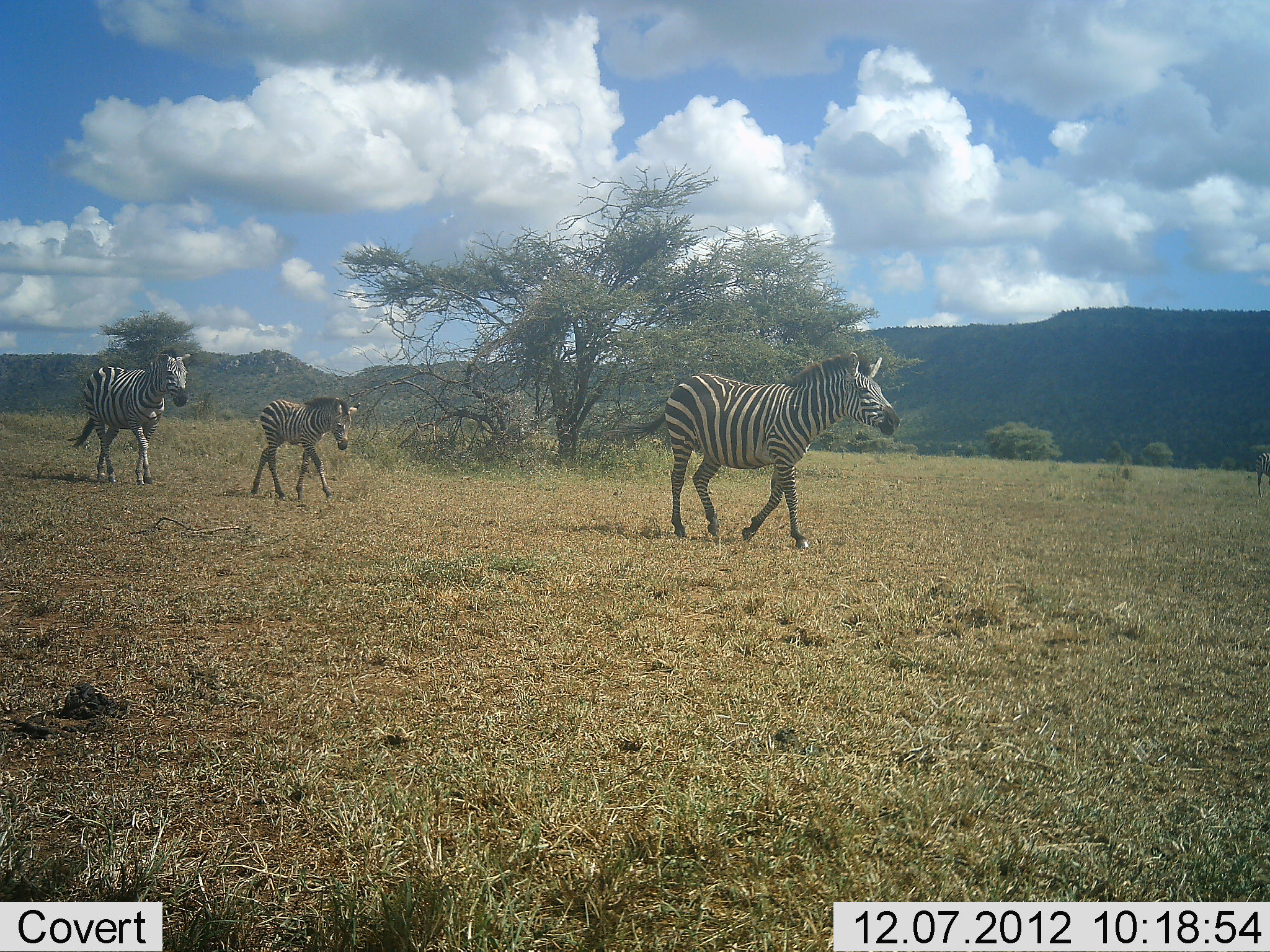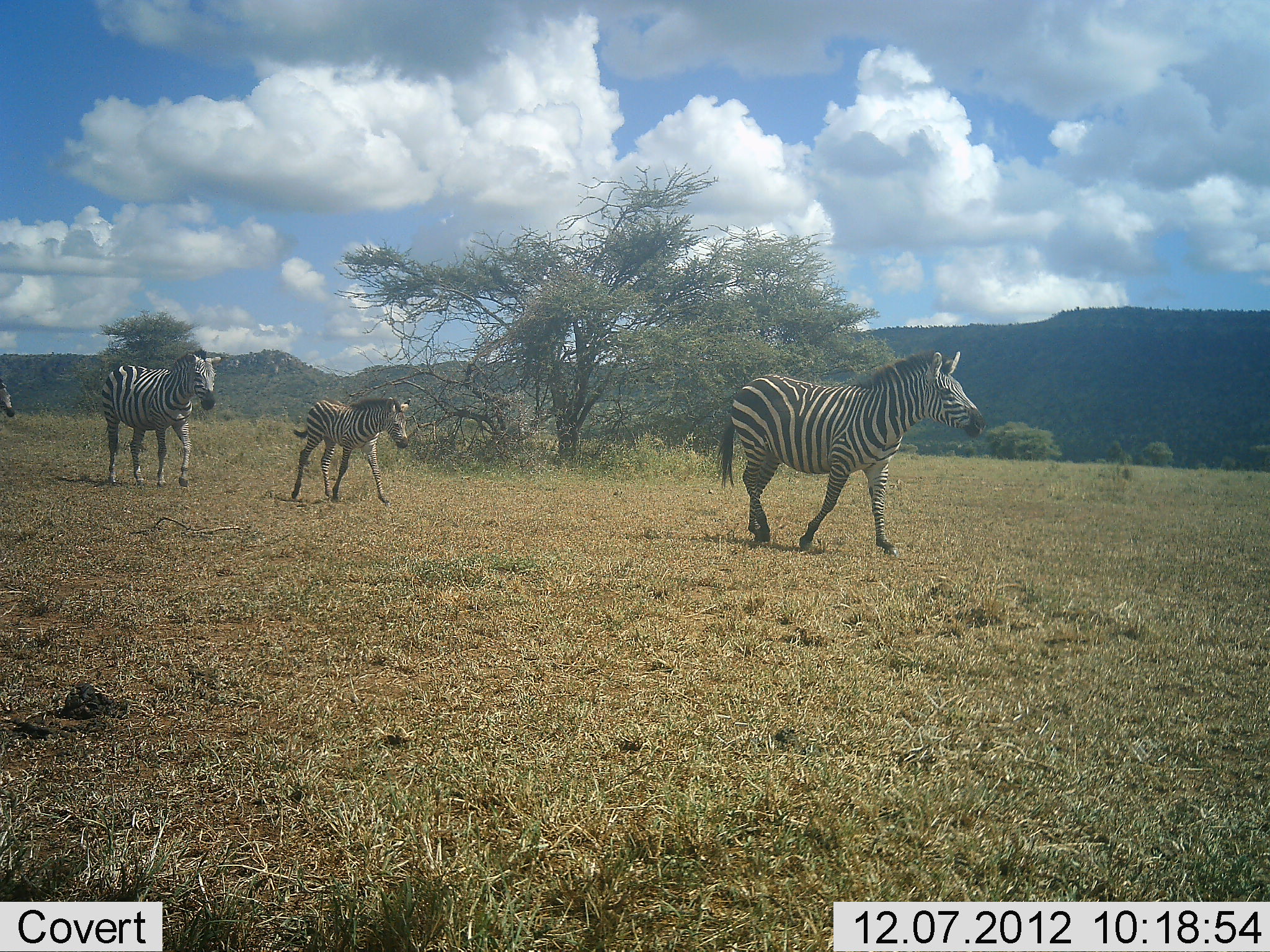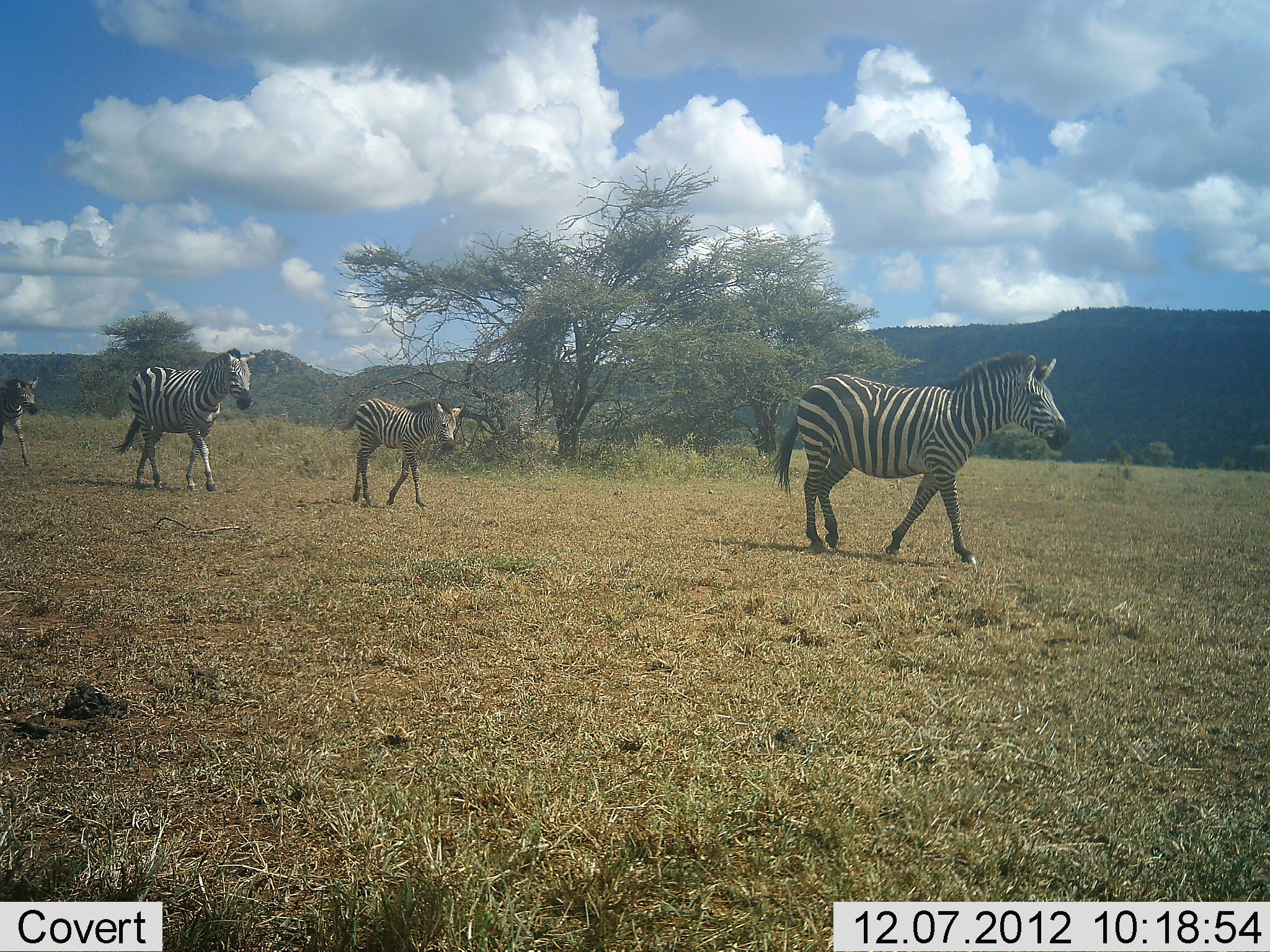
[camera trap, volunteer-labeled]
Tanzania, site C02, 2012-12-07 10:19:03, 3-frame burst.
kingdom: Animalia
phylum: Chordata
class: Mammalia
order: Perissodactyla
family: Equidae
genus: Equus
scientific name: Equus quagga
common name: plains zebra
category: zebra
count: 4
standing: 0%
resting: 0%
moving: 100%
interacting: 0%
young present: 76%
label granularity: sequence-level